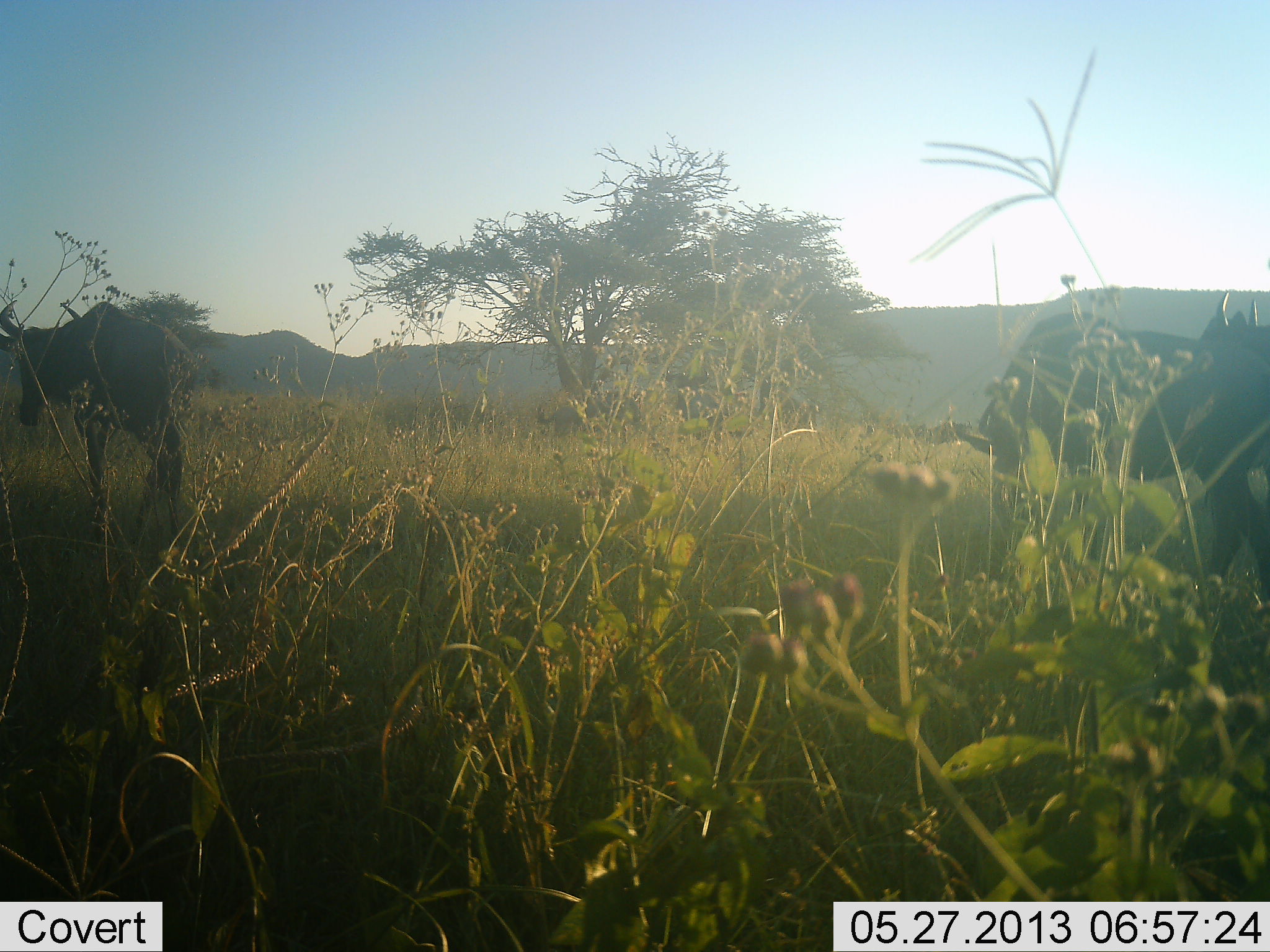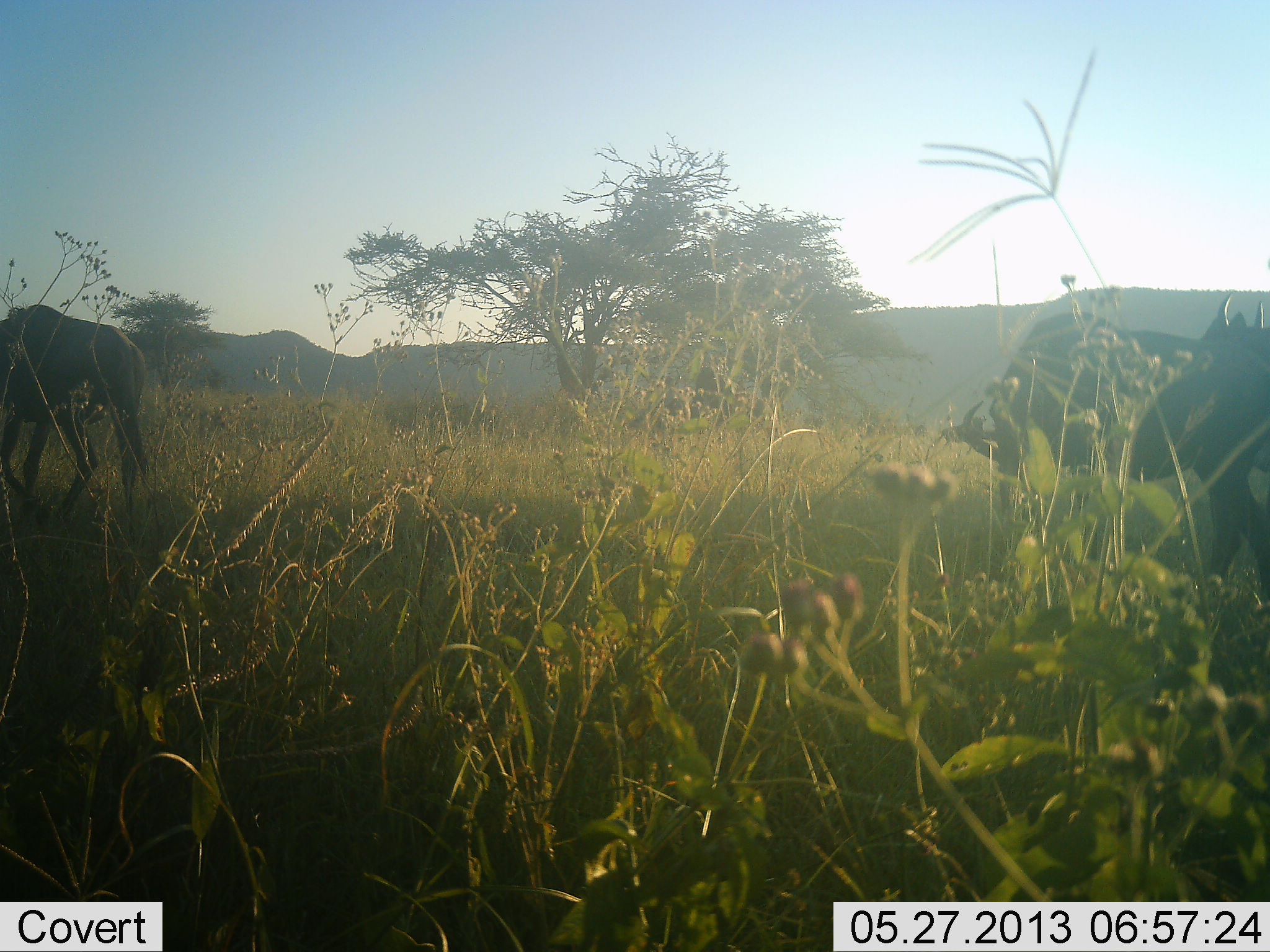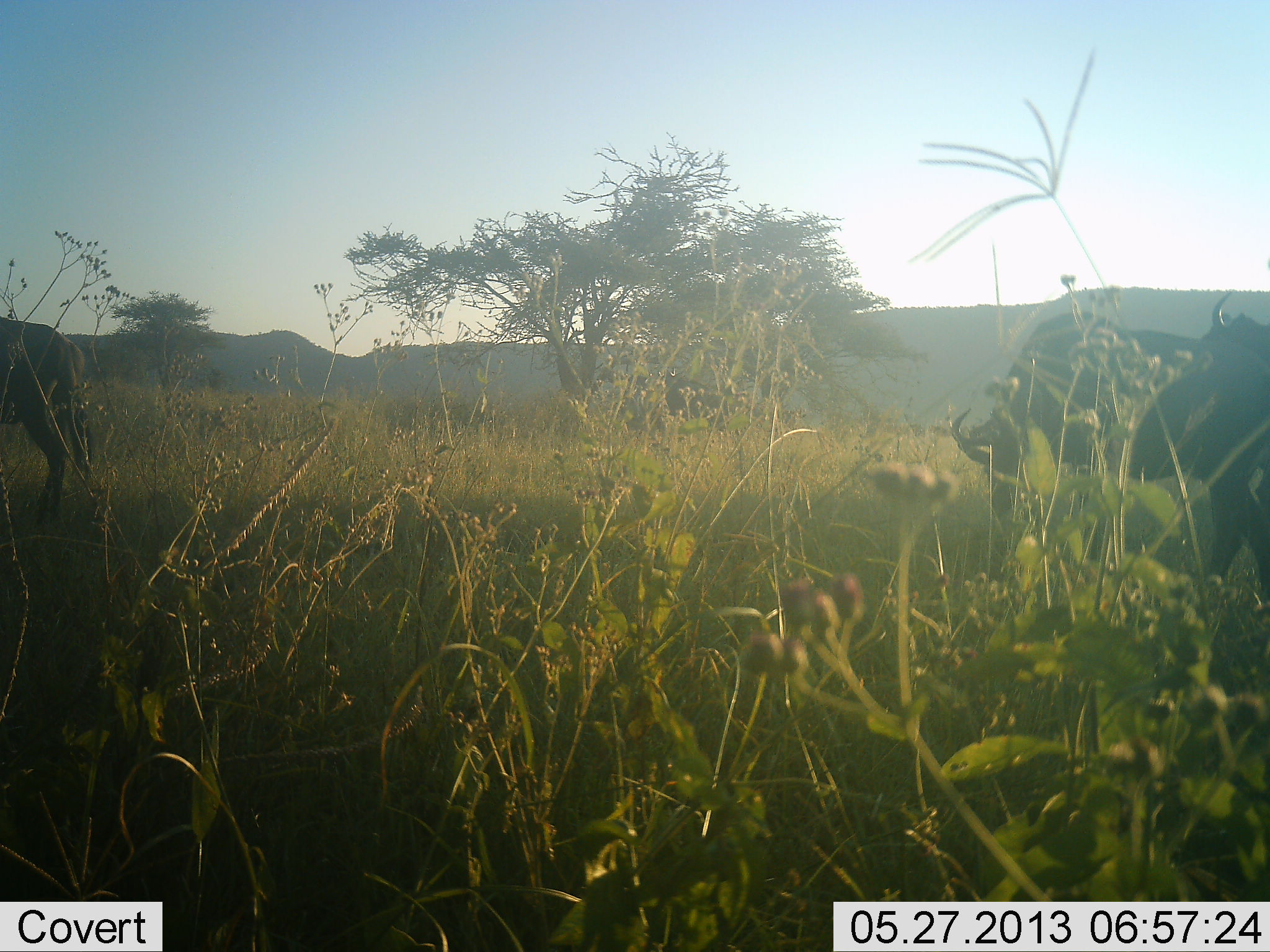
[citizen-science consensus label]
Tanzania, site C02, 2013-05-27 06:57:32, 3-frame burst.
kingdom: Animalia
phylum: Chordata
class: Mammalia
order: Artiodactyla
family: Bovidae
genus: Connochaetes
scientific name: Connochaetes taurinus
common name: blue wildebeest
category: wildebeest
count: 6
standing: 60%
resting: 0%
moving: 90%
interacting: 0%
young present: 0%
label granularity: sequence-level